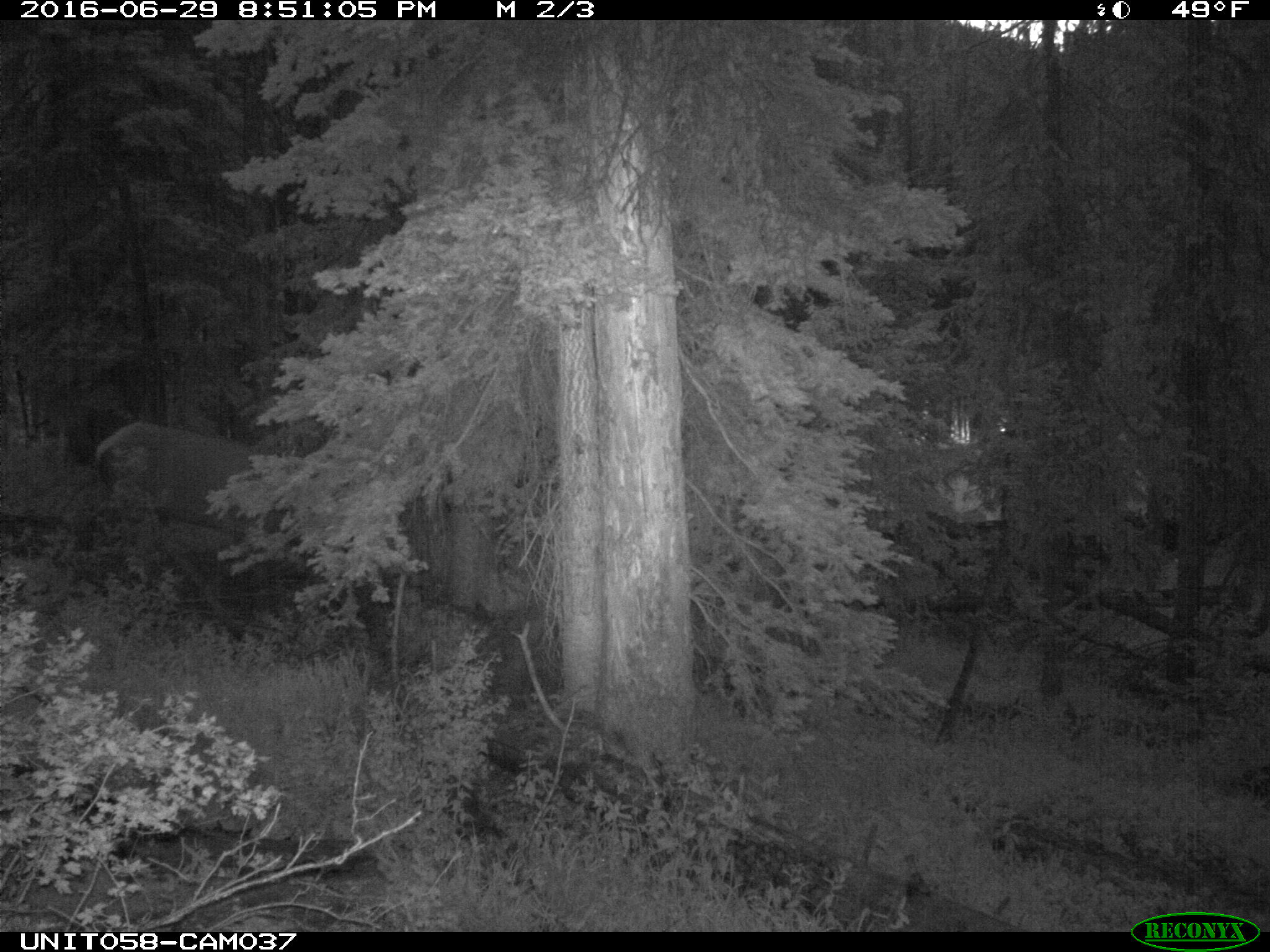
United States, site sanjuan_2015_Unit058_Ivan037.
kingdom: Animalia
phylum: Chordata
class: Mammalia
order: Artiodactyla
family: Cervidae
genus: Cervus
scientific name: Cervus elaphus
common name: red deer